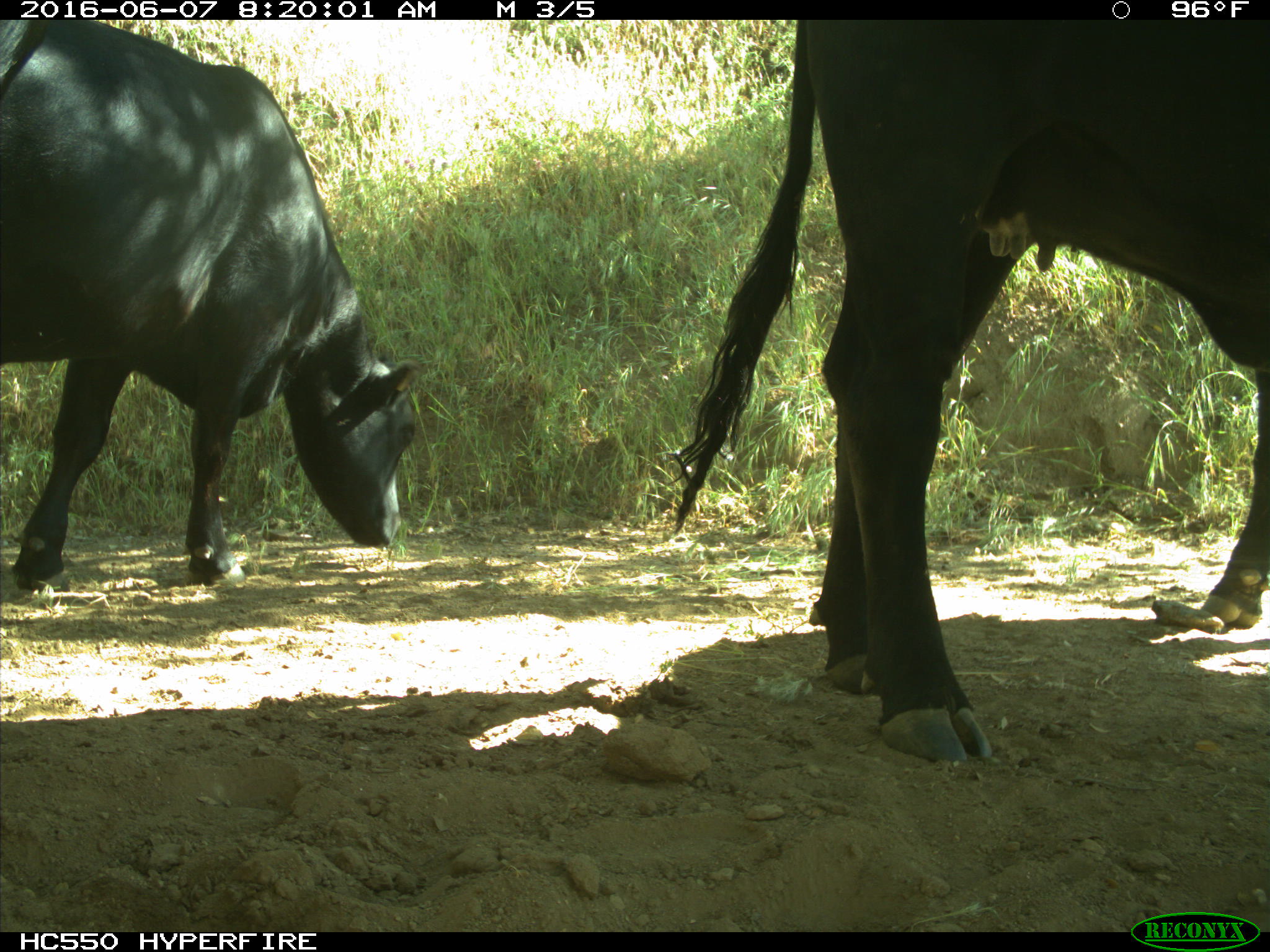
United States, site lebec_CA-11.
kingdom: Animalia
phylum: Chordata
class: Mammalia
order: Artiodactyla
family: Bovidae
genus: Bos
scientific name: Bos taurus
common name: domestic cow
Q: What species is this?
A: Bos taurus (domestic cow).